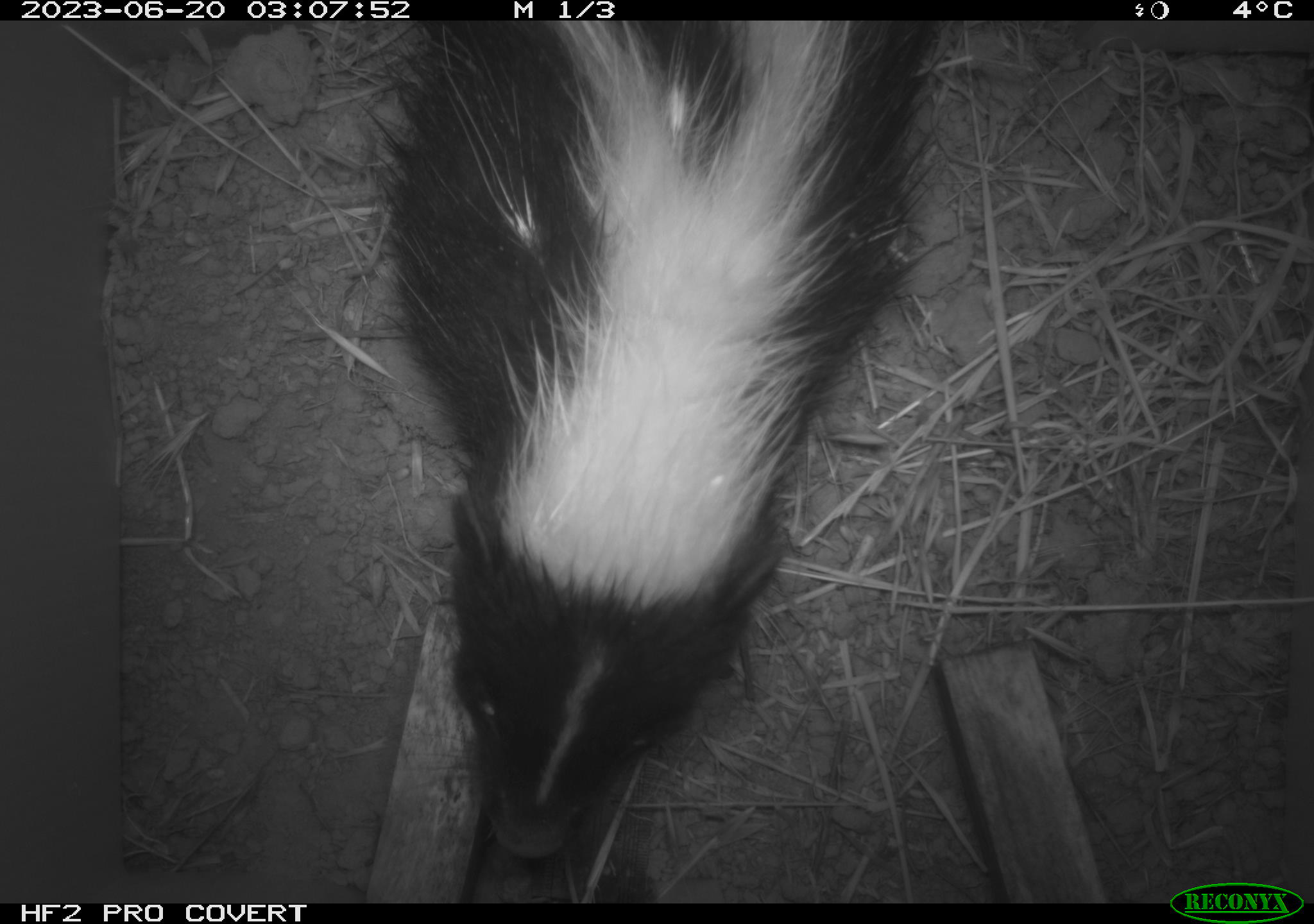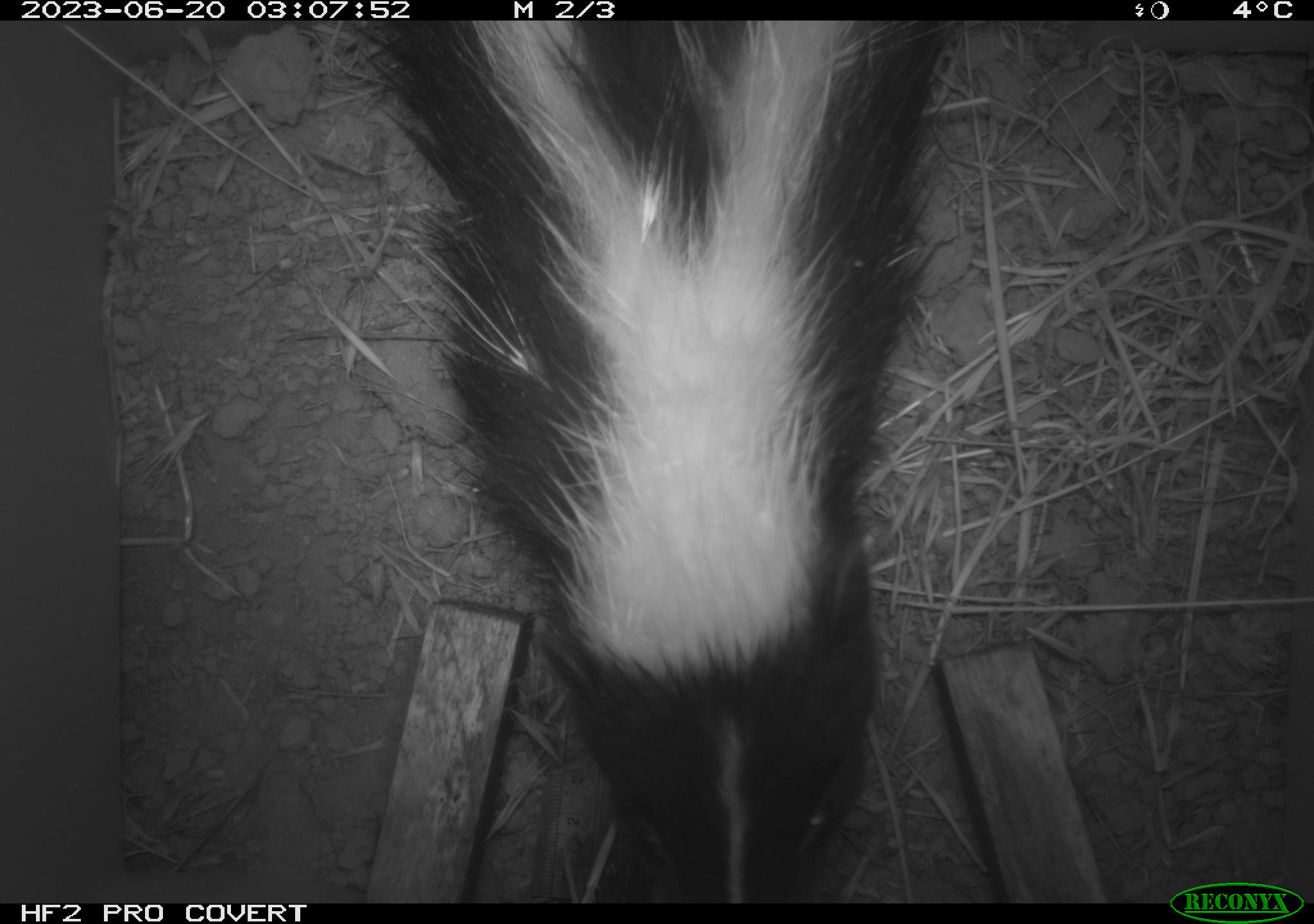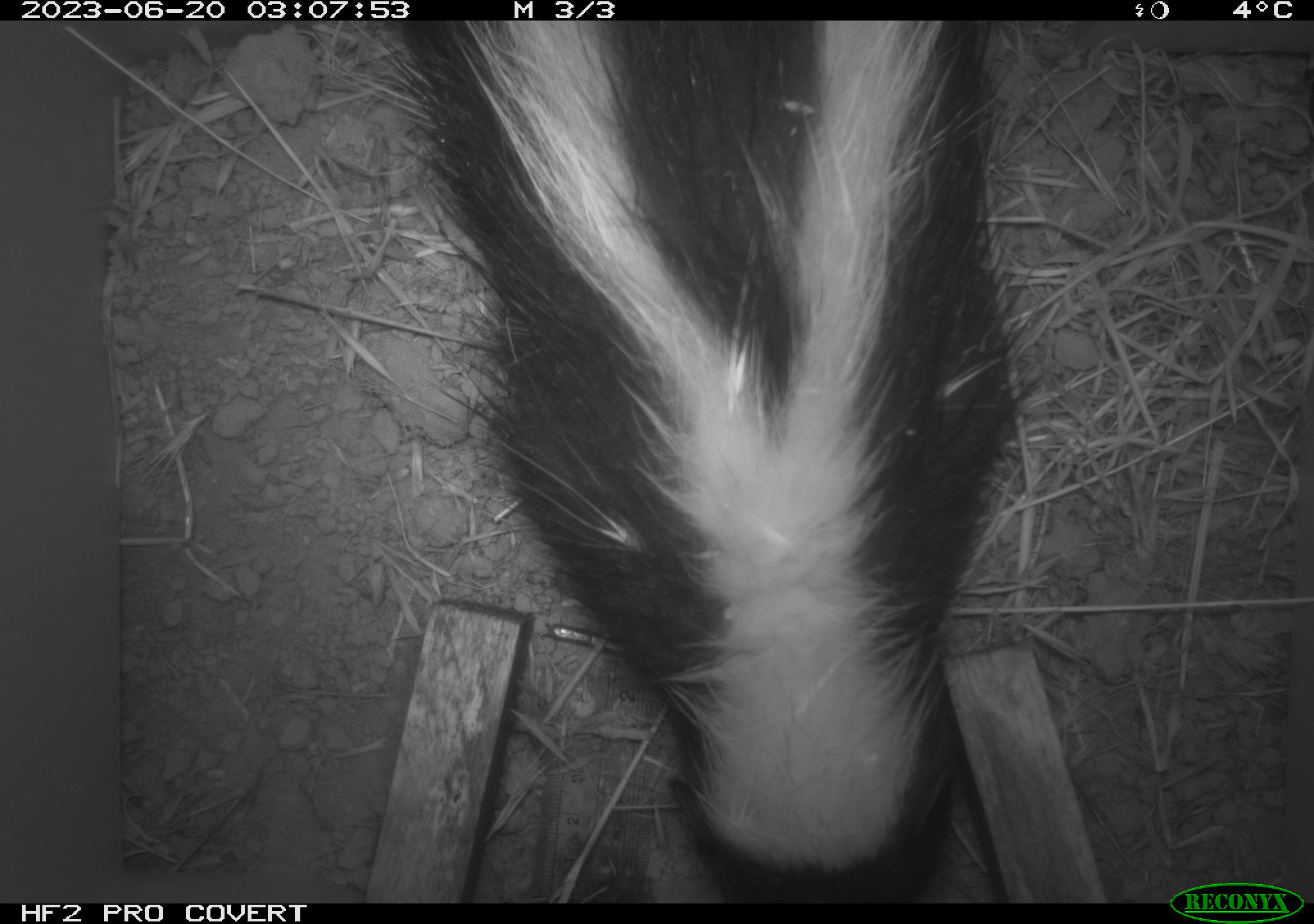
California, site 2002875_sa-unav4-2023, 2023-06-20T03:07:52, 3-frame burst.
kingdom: Animalia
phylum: Chordata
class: Mammalia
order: Carnivora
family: Mephitidae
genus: Mephitis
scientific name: Mephitis mephitis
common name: striped skunk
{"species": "striped skunk (Mephitis mephitis)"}